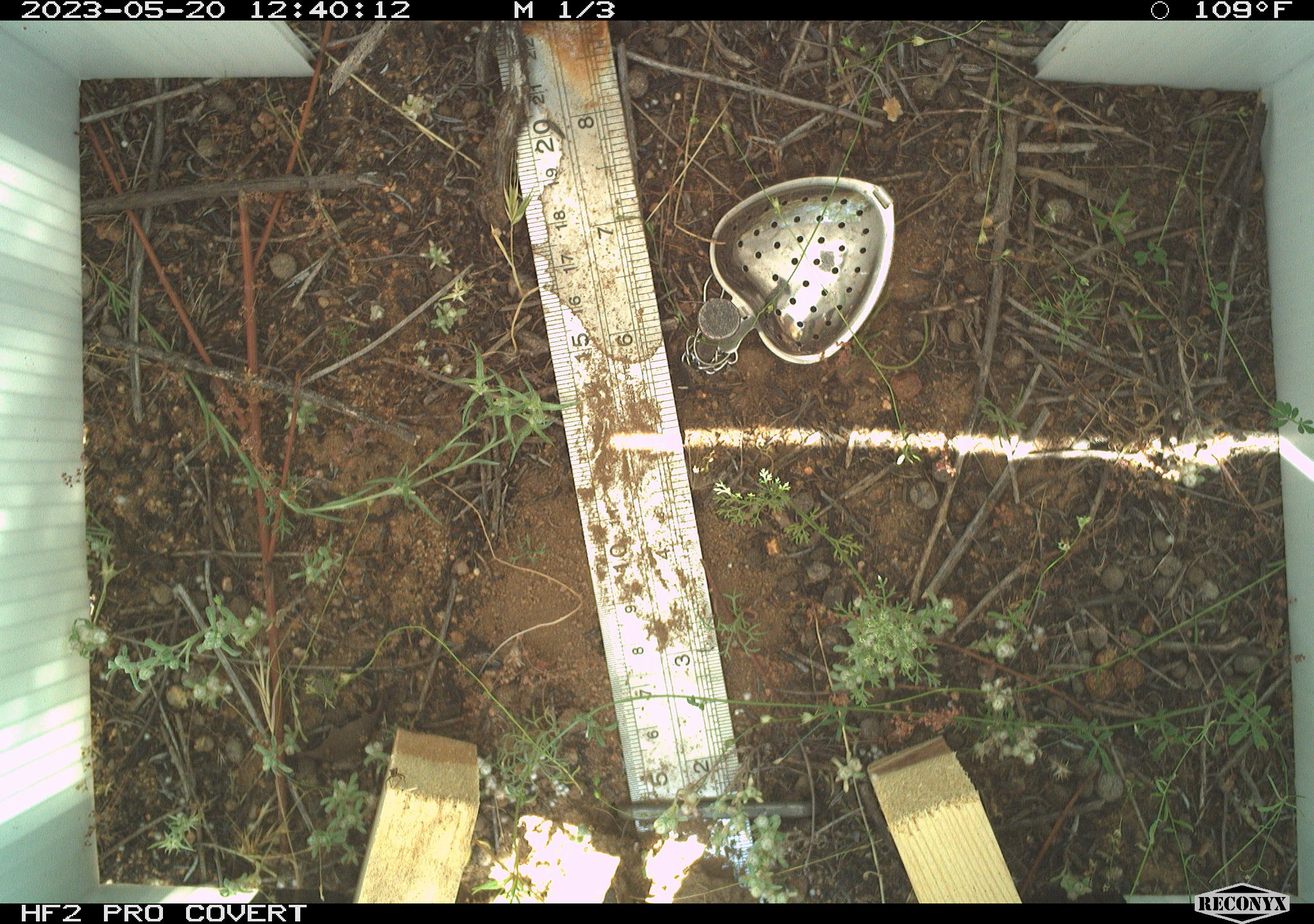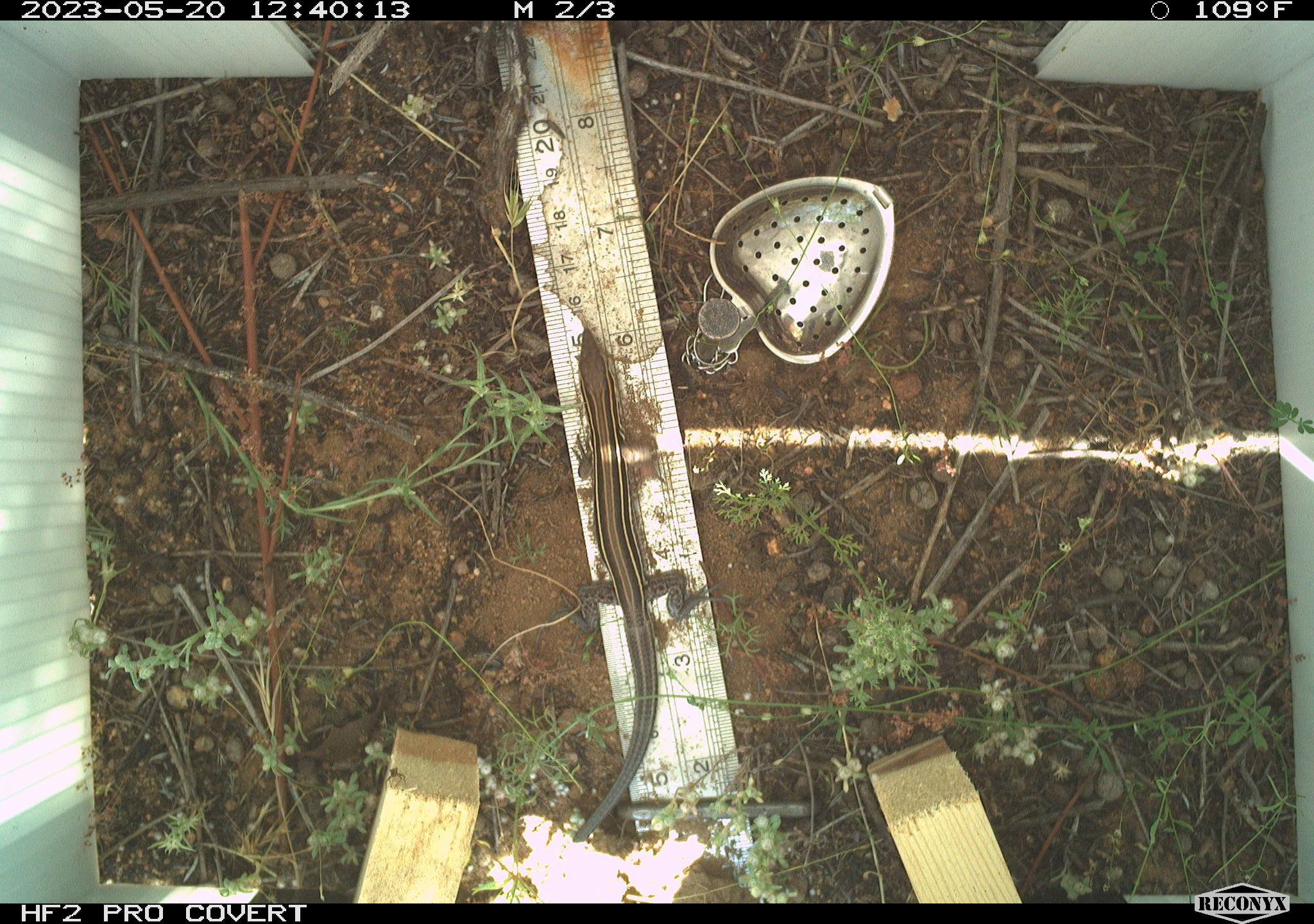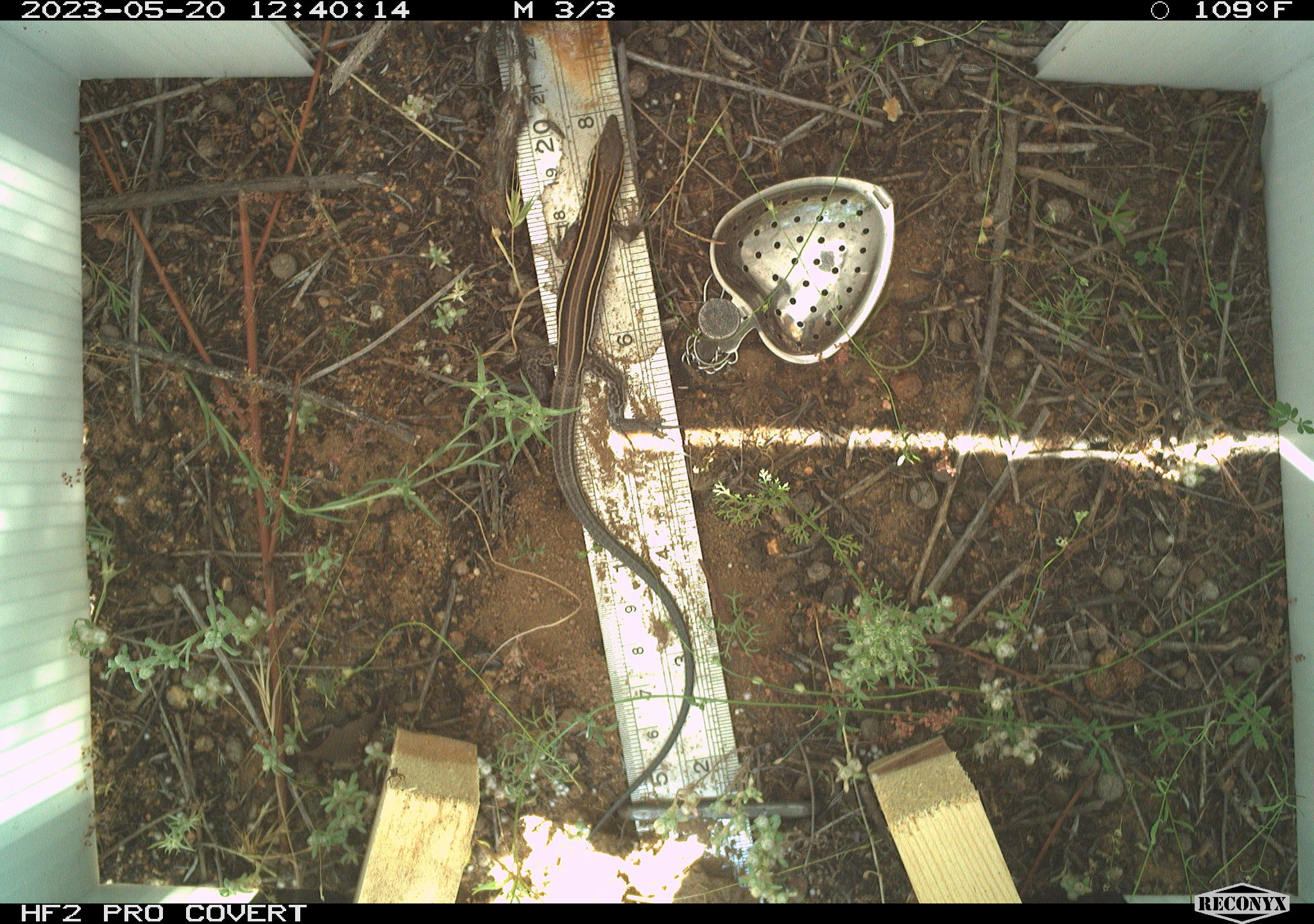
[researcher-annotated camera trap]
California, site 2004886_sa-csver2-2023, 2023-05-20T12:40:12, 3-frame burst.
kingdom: Animalia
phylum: Chordata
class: Reptilia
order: Squamata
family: Teiidae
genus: Aspidoscelis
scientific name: Aspidoscelis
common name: whiptail lizards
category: aspidoscelis species